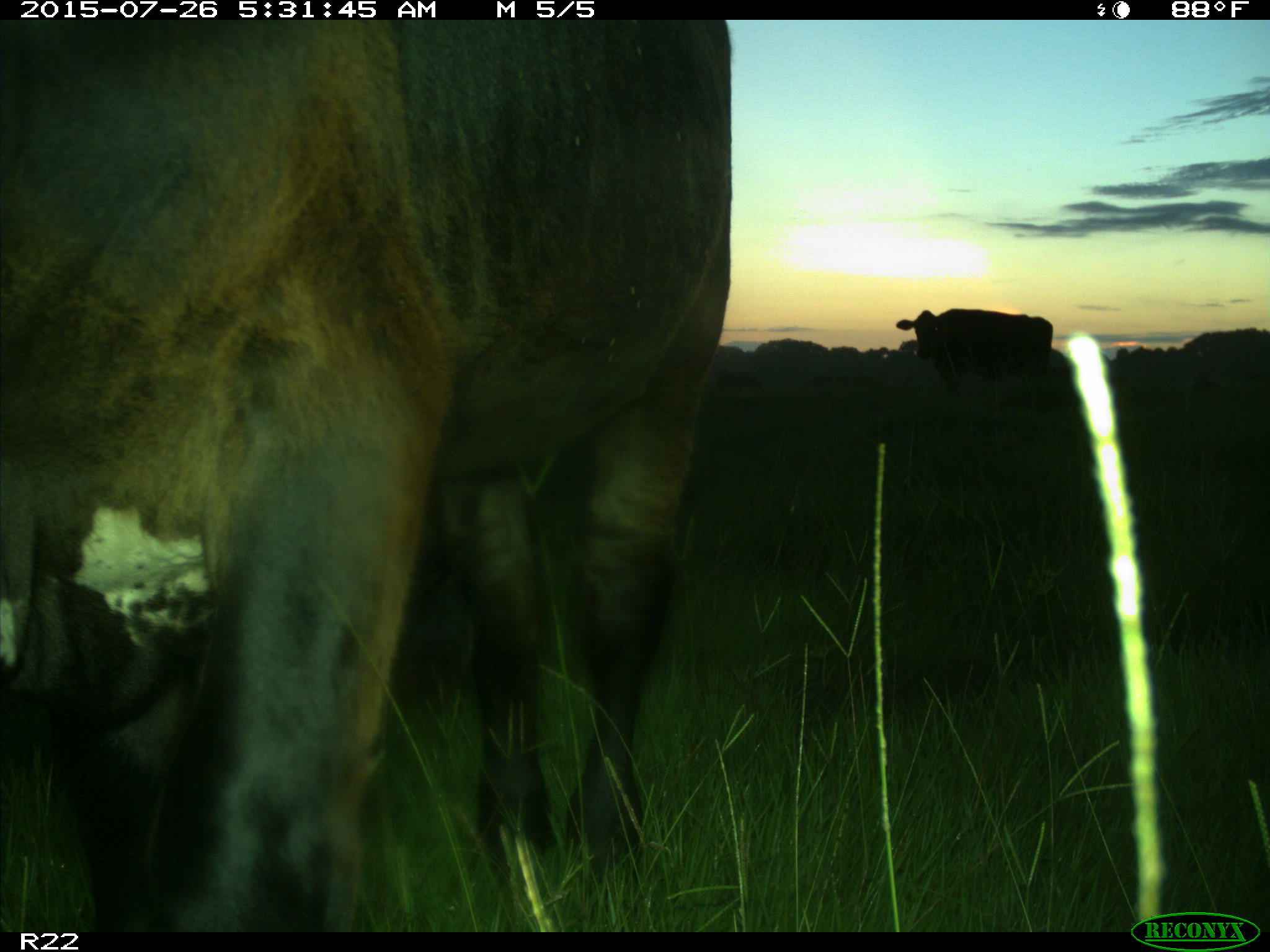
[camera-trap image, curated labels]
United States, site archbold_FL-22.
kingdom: Animalia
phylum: Chordata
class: Mammalia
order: Artiodactyla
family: Bovidae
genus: Bos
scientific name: Bos taurus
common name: domestic cow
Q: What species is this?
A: Bos taurus (domestic cow).